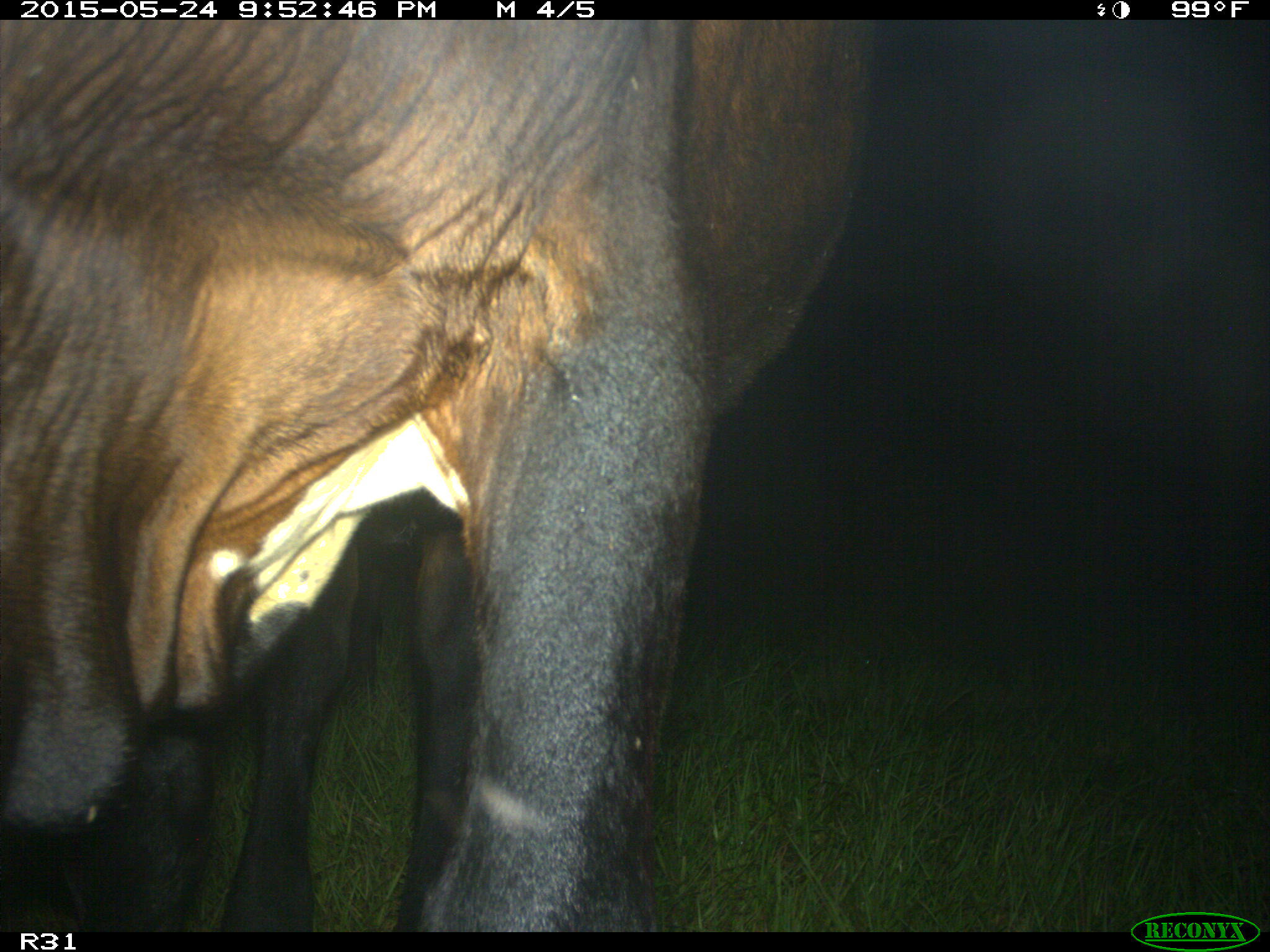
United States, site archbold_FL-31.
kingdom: Animalia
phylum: Chordata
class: Mammalia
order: Artiodactyla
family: Bovidae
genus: Bos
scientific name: Bos taurus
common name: domestic cow